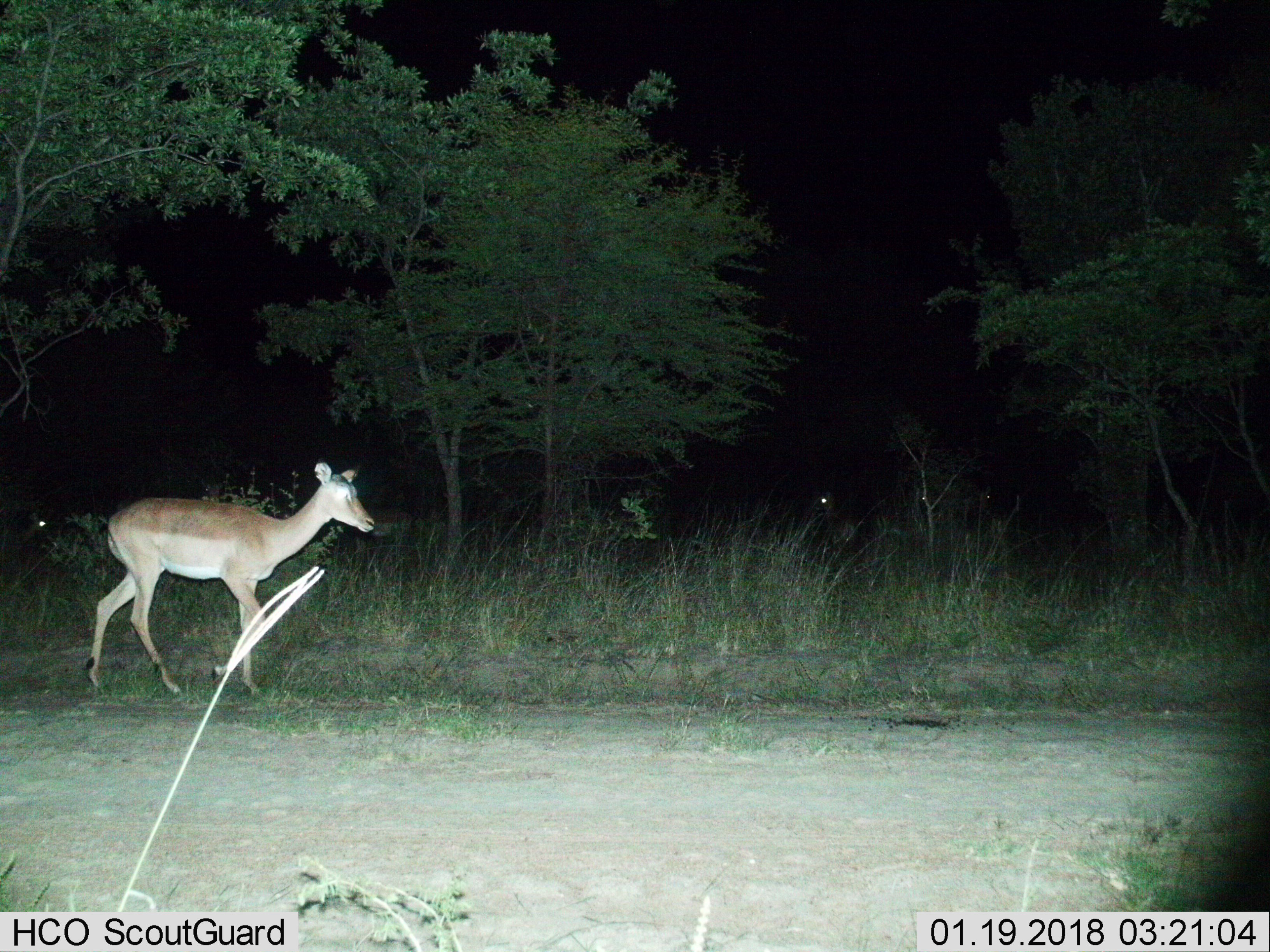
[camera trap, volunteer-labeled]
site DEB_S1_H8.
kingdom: Animalia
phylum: Chordata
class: Mammalia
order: Artiodactyla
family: Bovidae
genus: Aepyceros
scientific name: Aepyceros melampus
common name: impala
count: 3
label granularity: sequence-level